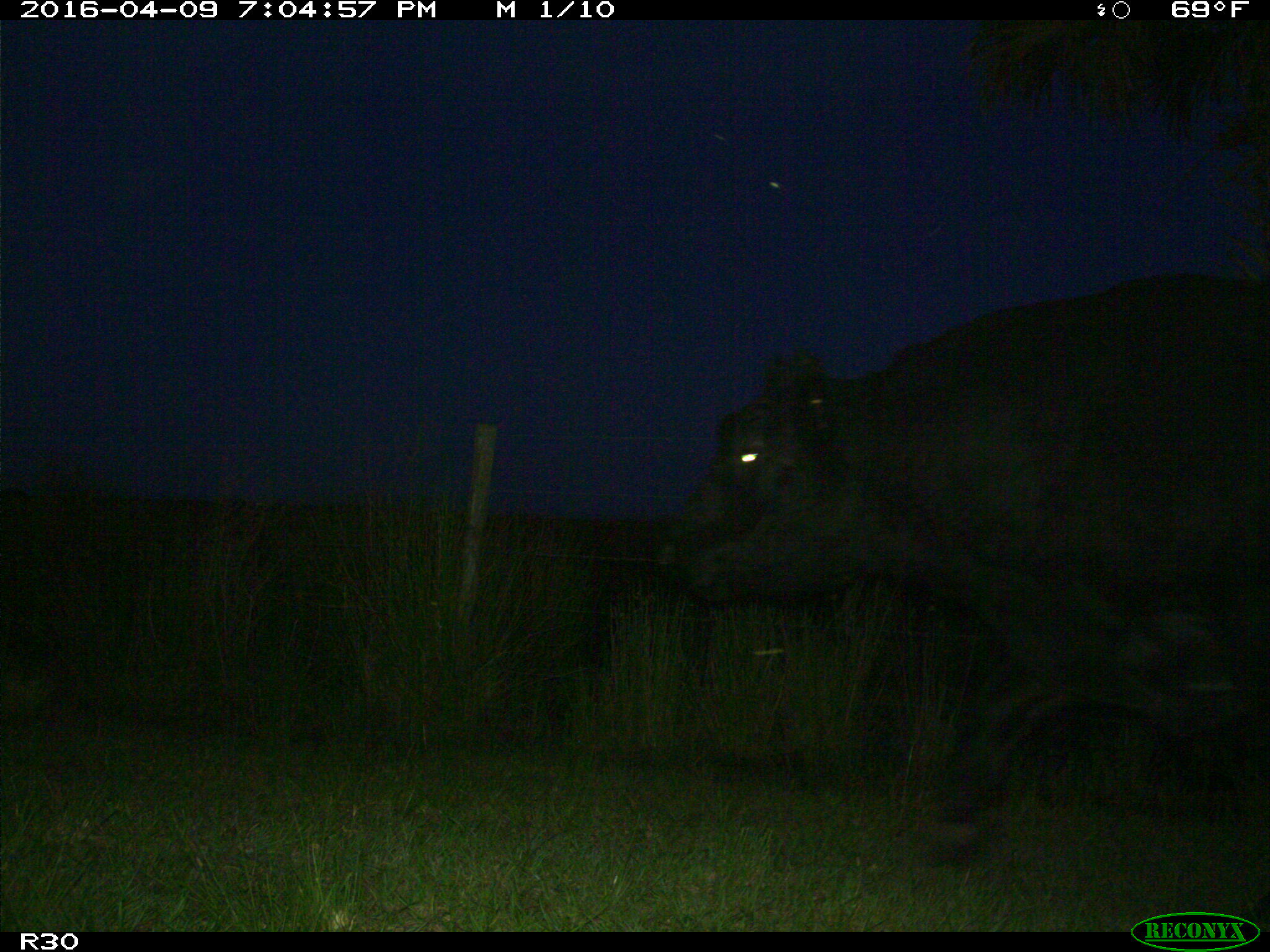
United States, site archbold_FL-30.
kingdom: Animalia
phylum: Chordata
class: Mammalia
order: Artiodactyla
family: Bovidae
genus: Bos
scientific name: Bos taurus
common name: domestic cow